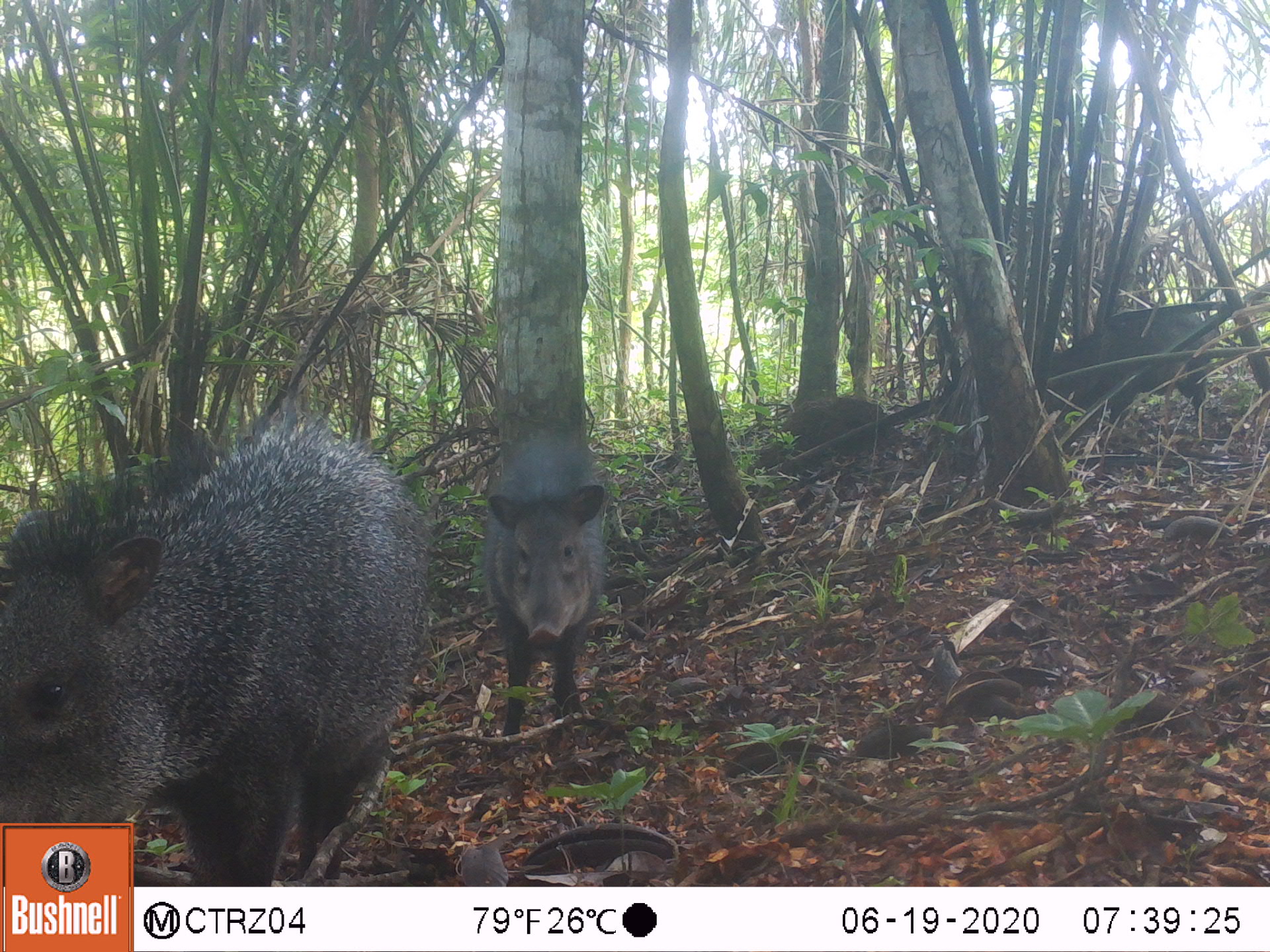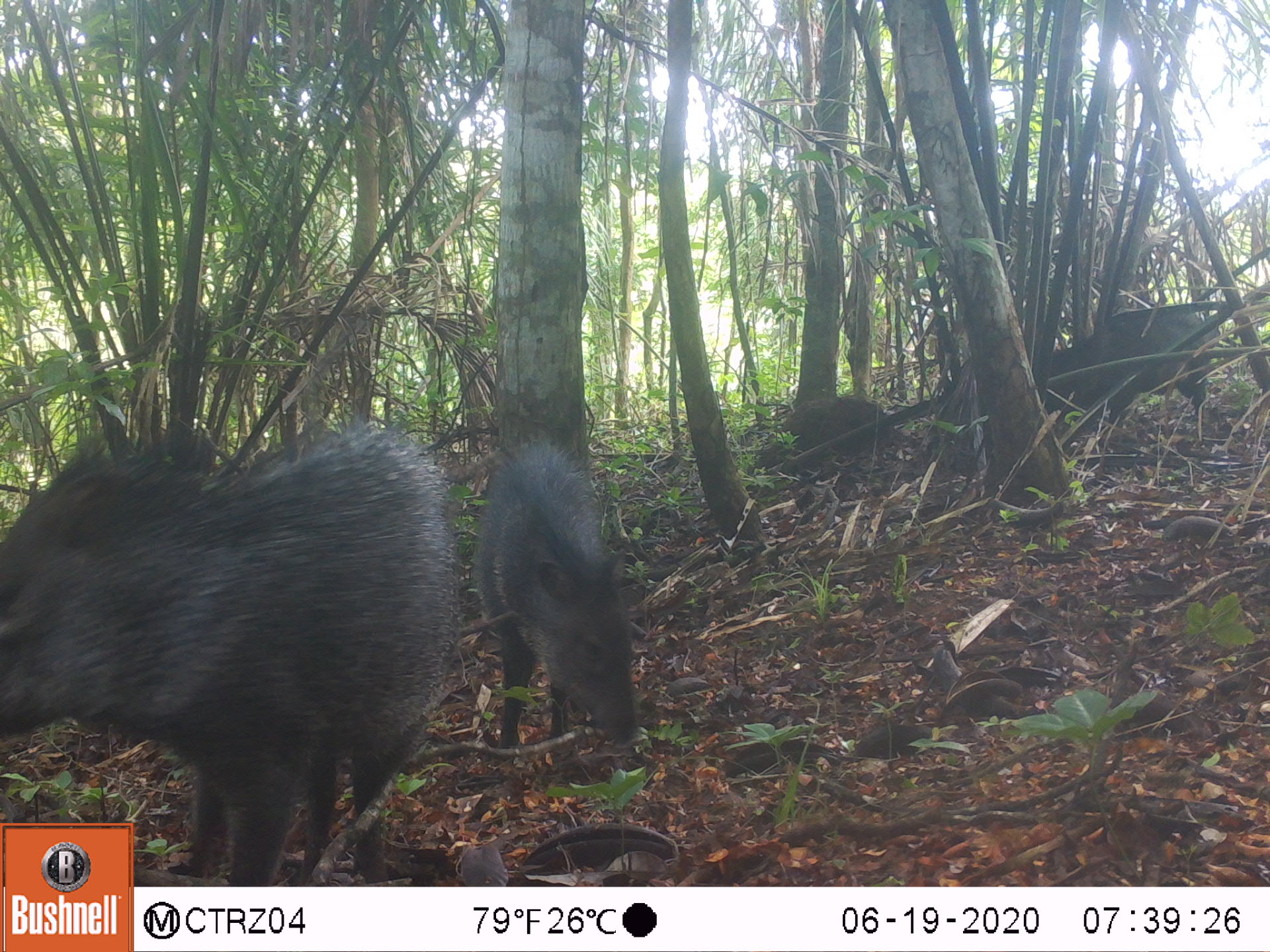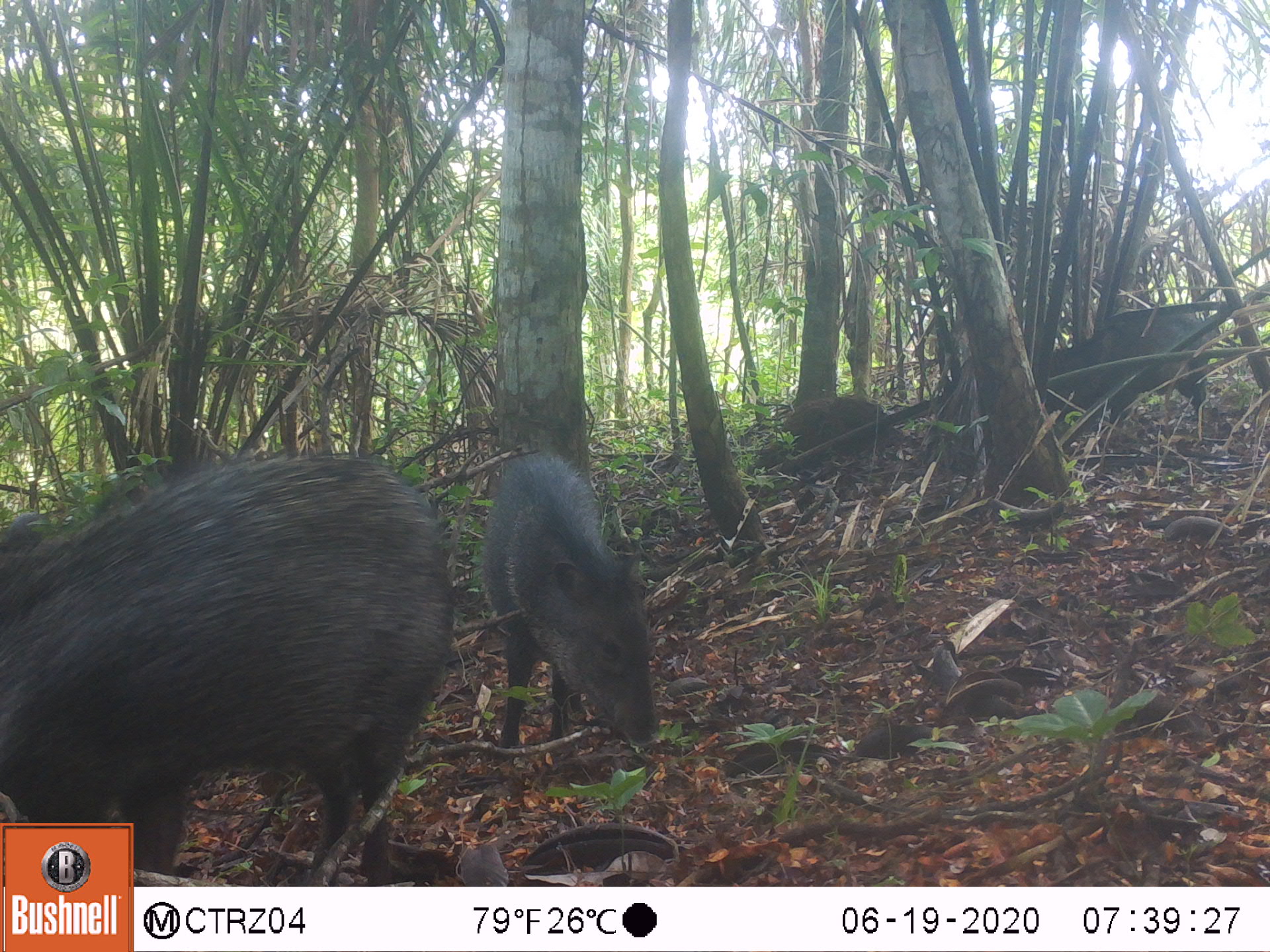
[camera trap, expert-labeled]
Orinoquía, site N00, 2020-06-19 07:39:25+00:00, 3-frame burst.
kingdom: Animalia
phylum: Chordata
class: Mammalia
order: Artiodactyla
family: Tayassuidae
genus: Pecari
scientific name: Pecari tajacu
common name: collared peccary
Collared peccary (Pecari tajacu).